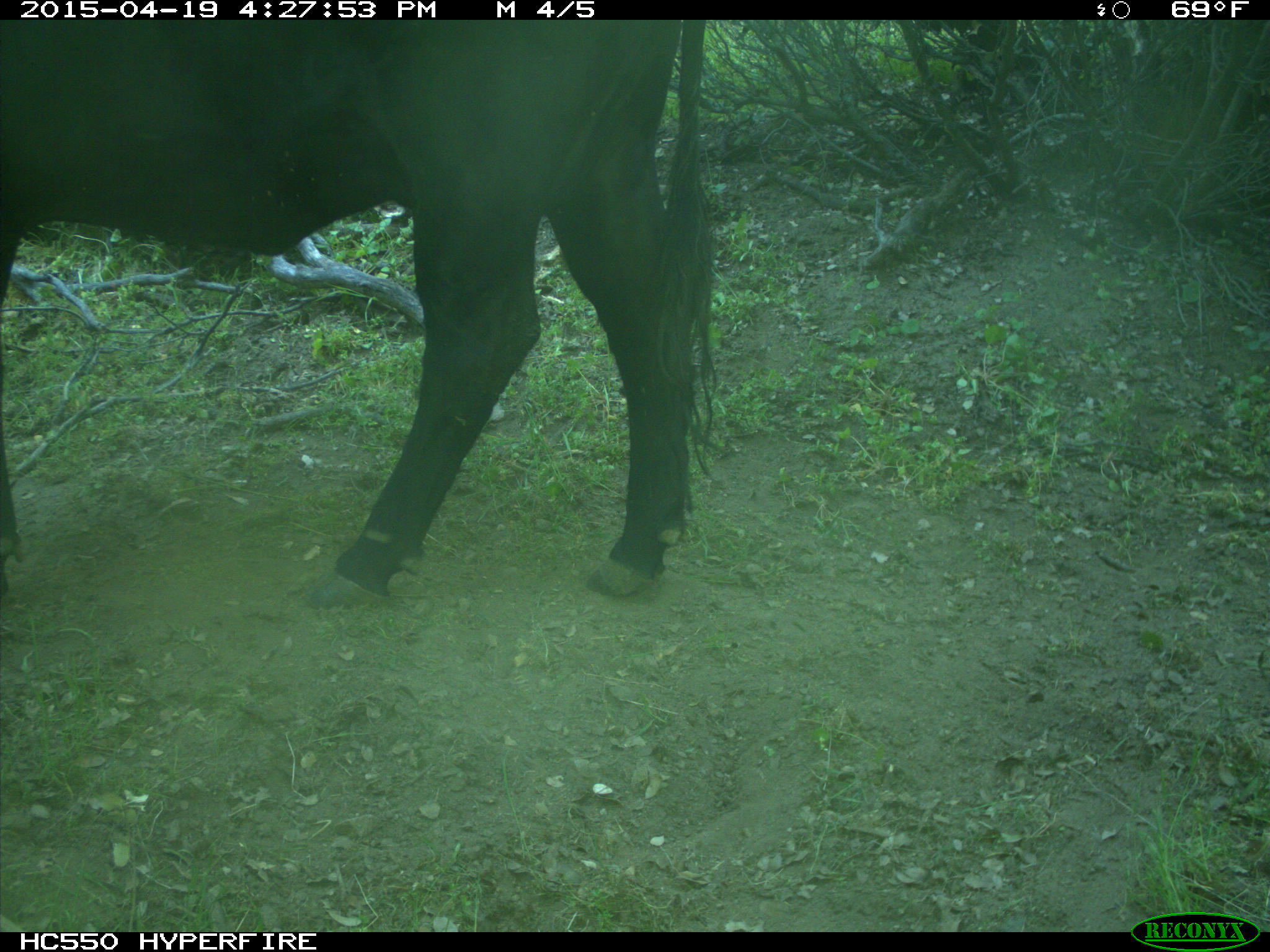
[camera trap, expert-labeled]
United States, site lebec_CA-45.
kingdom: Animalia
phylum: Chordata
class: Mammalia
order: Artiodactyla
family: Bovidae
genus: Bos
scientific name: Bos taurus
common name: domestic cow